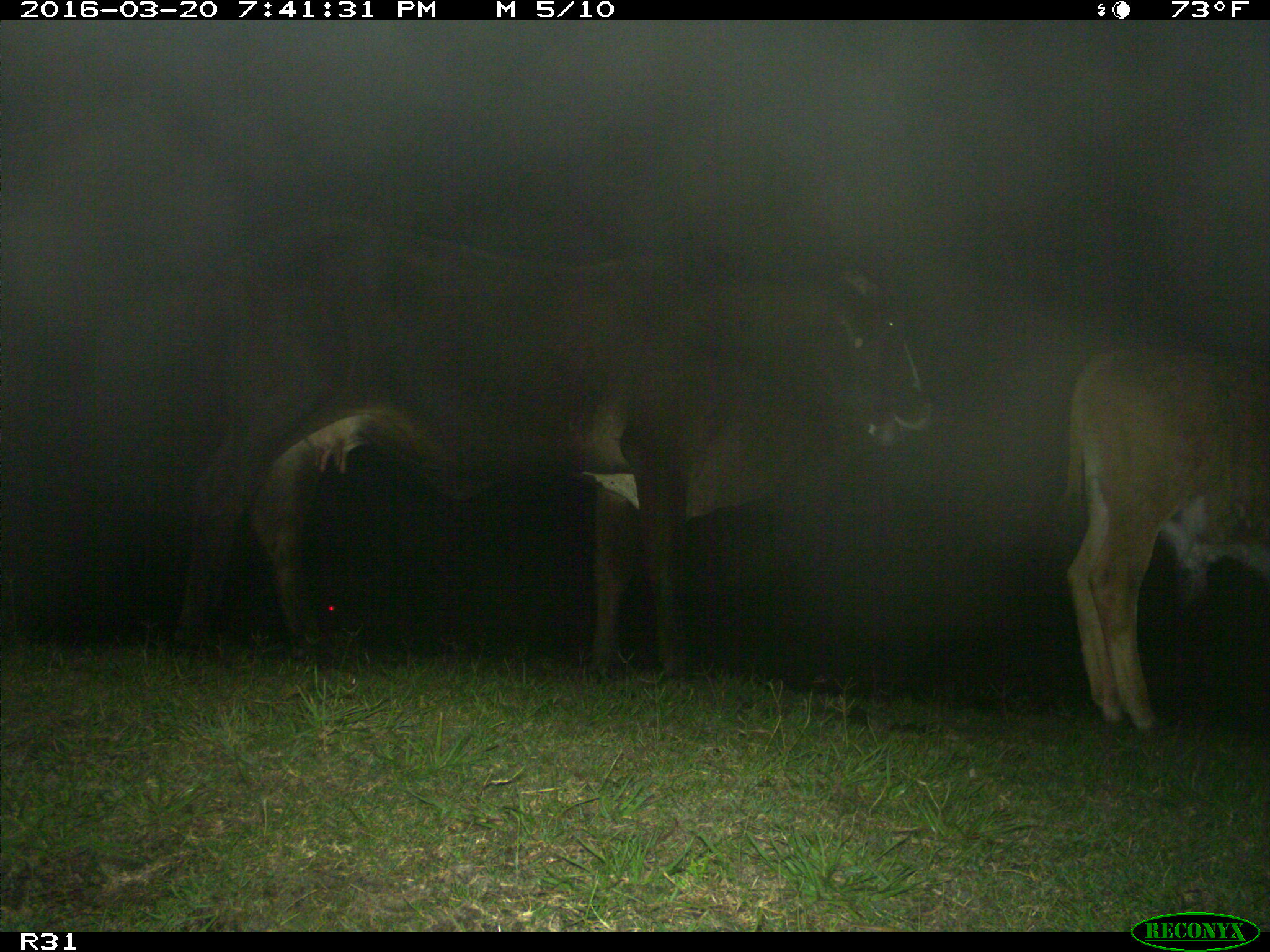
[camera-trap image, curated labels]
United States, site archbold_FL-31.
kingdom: Animalia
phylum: Chordata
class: Mammalia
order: Artiodactyla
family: Bovidae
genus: Bos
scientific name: Bos taurus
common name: domestic cow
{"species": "Bos taurus (domestic cow)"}